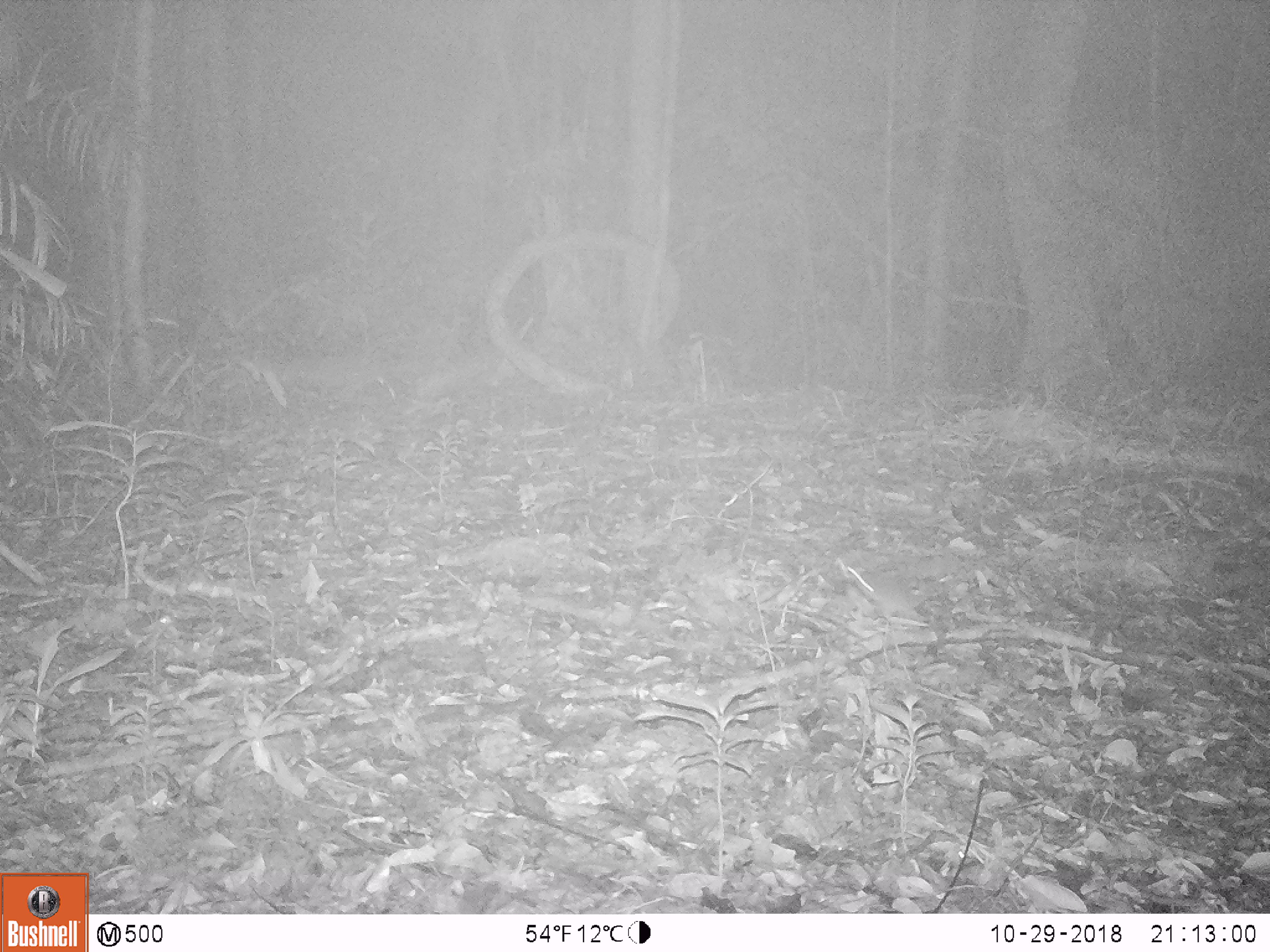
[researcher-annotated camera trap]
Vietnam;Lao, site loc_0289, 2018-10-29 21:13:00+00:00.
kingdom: Animalia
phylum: Chordata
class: Mammalia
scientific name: Mammalia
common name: mammal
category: unidentified small mammal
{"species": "unidentified small mammal (mammal) (Mammalia)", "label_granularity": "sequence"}